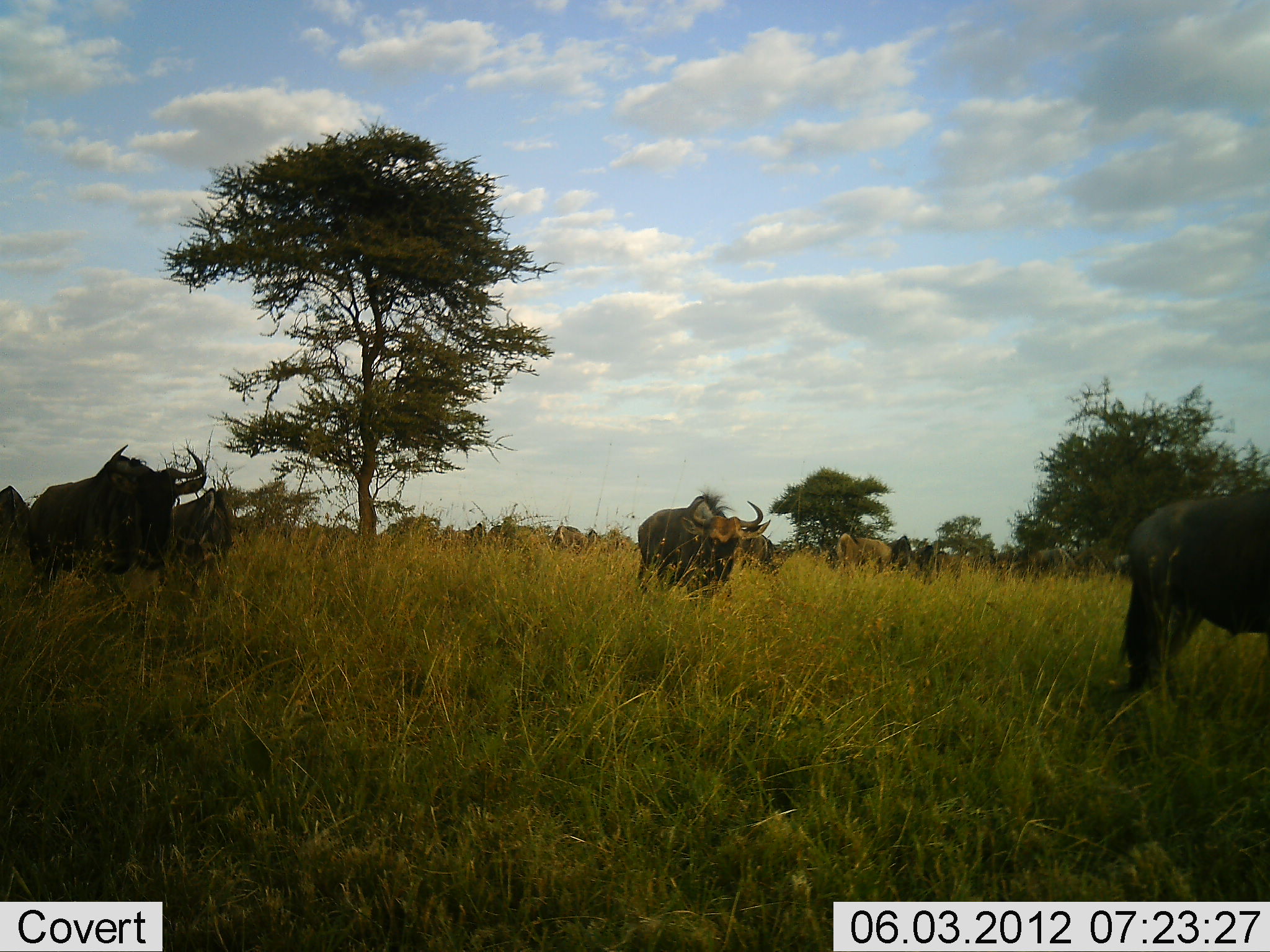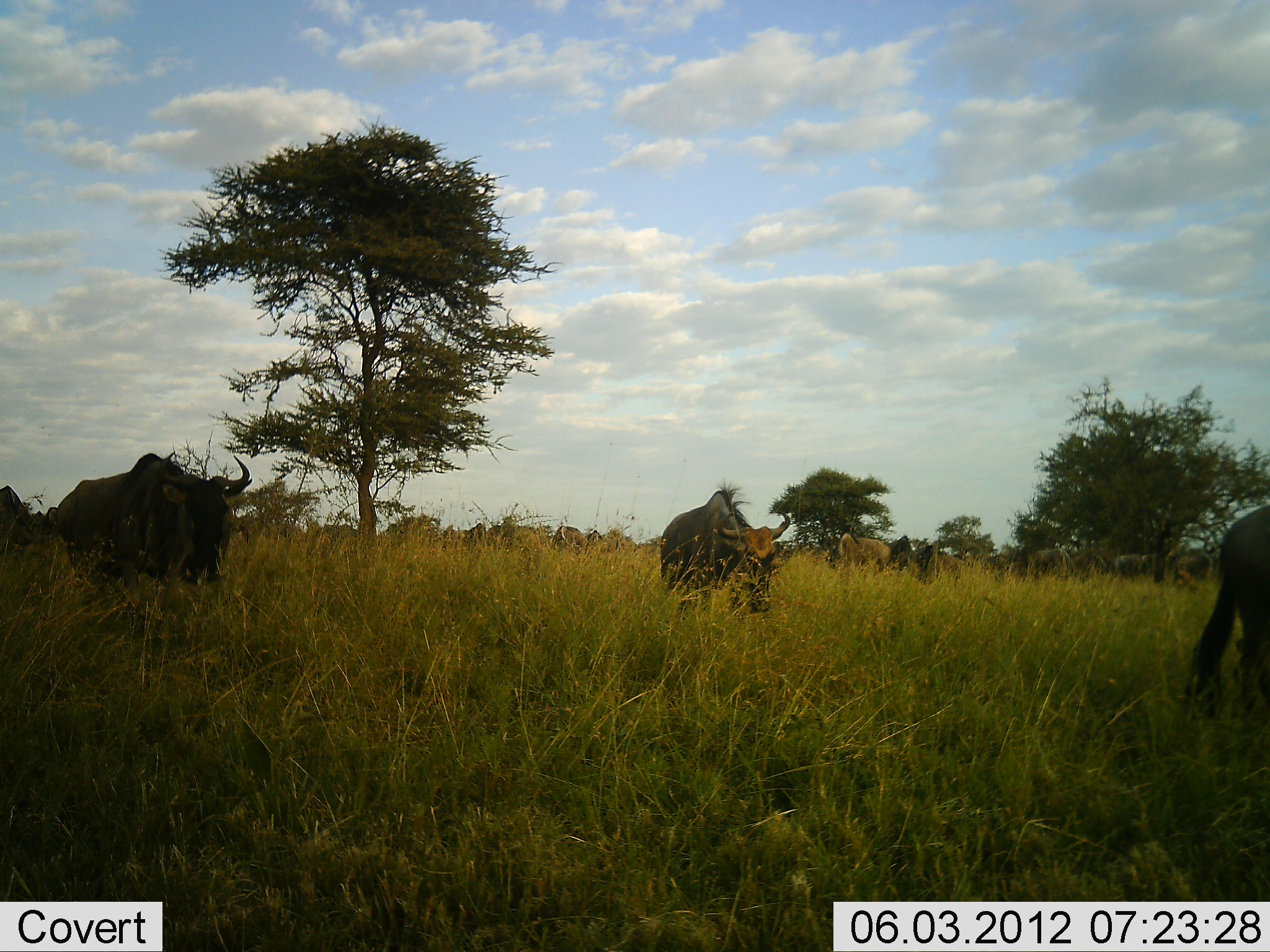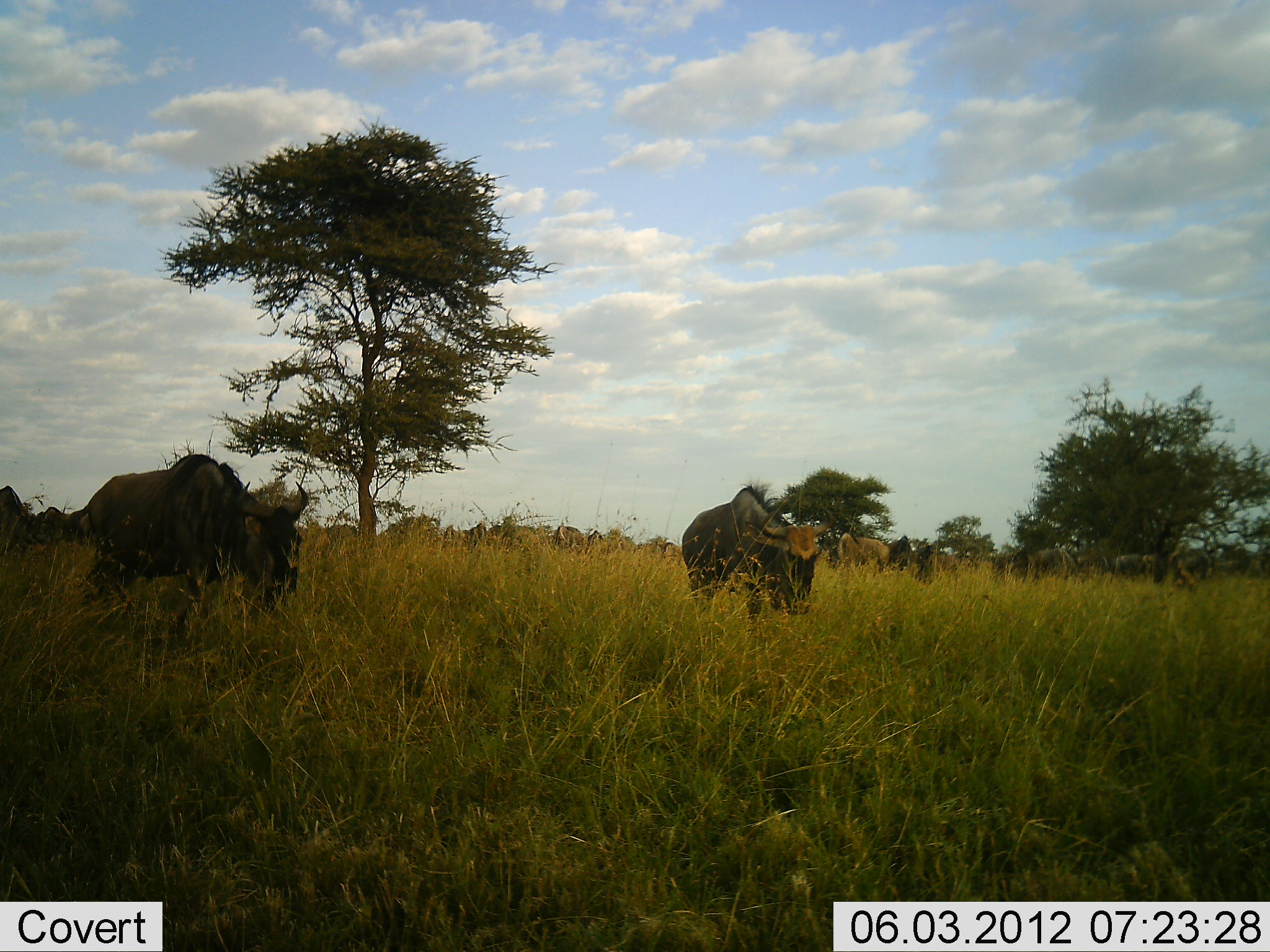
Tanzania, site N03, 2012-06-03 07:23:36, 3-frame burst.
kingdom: Animalia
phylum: Chordata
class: Mammalia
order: Artiodactyla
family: Bovidae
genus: Connochaetes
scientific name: Connochaetes taurinus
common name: blue wildebeest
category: wildebeest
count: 11-50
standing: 50%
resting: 10%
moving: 70%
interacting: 0%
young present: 0%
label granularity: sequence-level